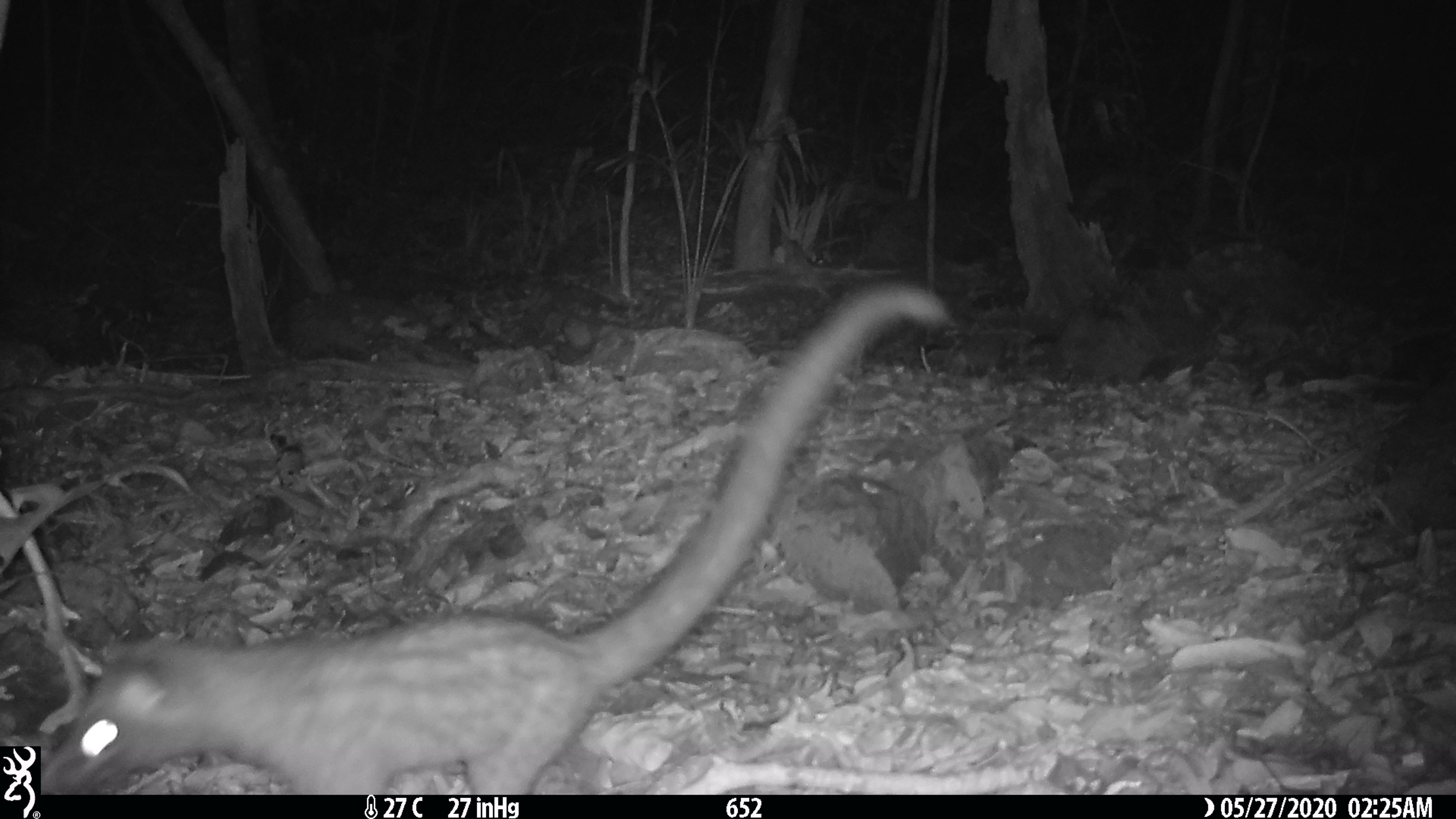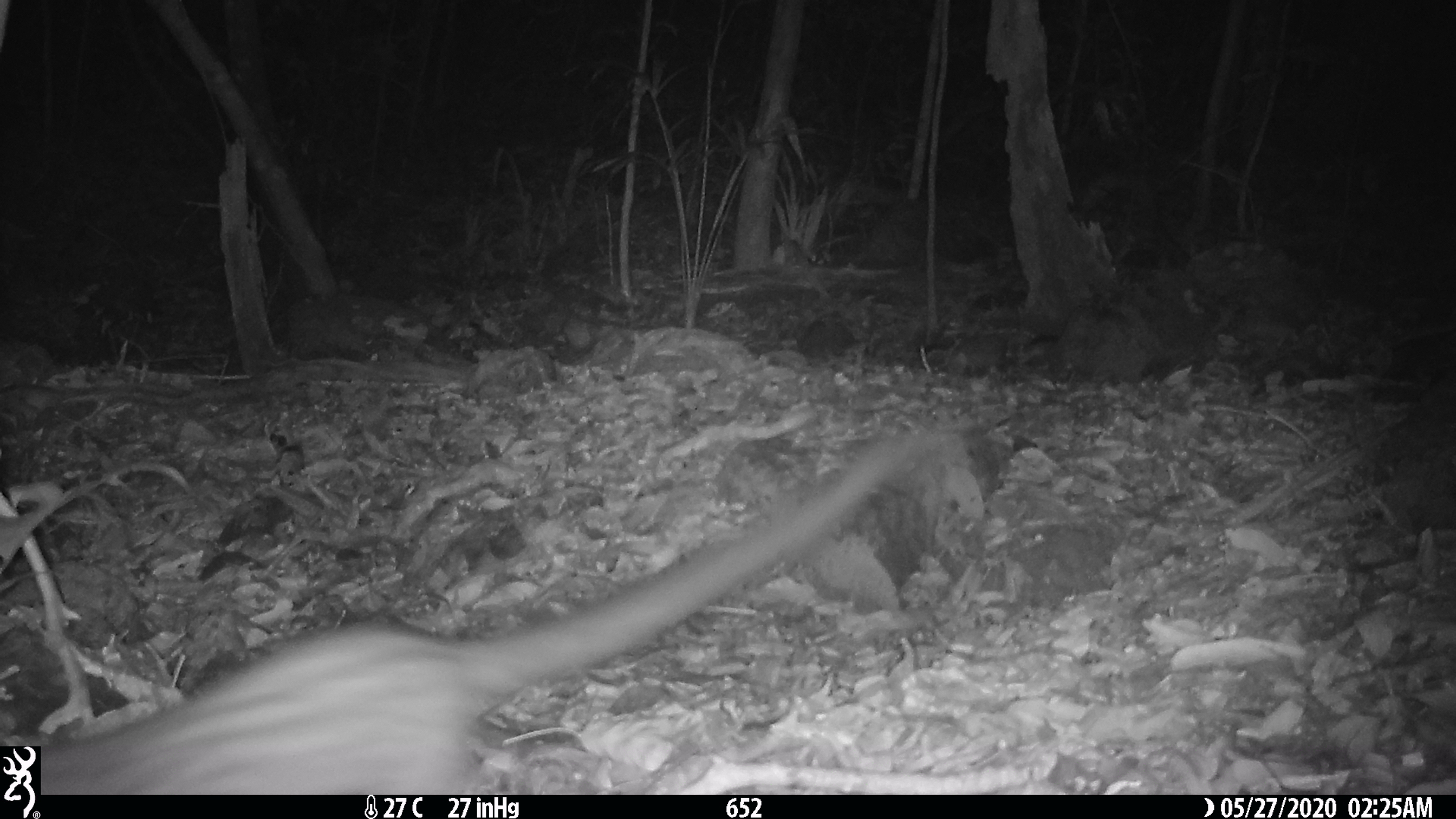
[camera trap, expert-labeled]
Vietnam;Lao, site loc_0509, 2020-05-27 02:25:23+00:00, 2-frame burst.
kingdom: Animalia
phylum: Chordata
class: Mammalia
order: Carnivora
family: Viverridae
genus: Paradoxurus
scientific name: Paradoxurus hermaphroditus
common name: common palm civet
Common palm civet (Paradoxurus hermaphroditus). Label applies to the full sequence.